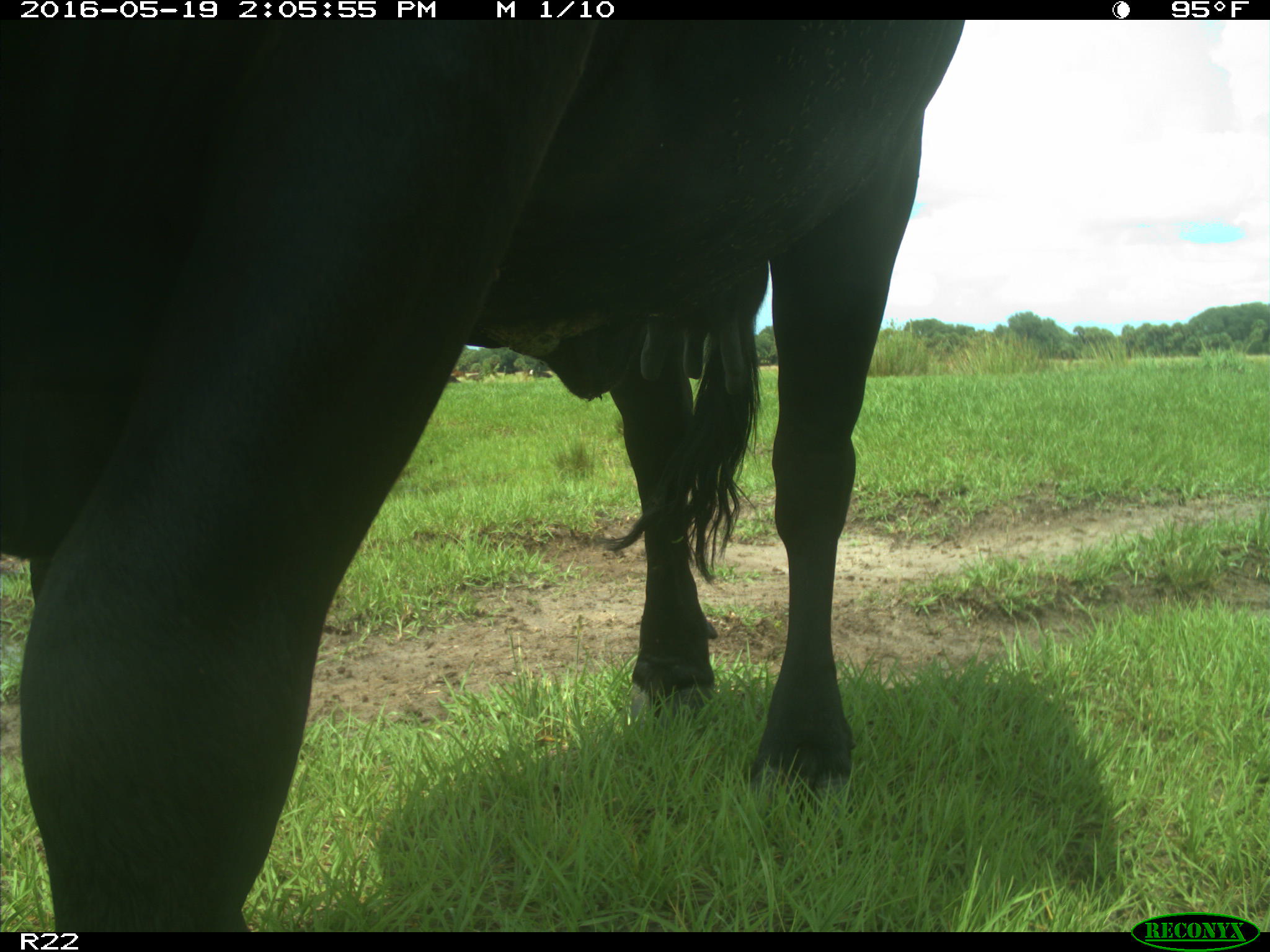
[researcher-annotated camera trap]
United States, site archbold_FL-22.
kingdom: Animalia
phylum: Chordata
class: Mammalia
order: Artiodactyla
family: Bovidae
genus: Bos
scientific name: Bos taurus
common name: domestic cow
Bos taurus (domestic cow).